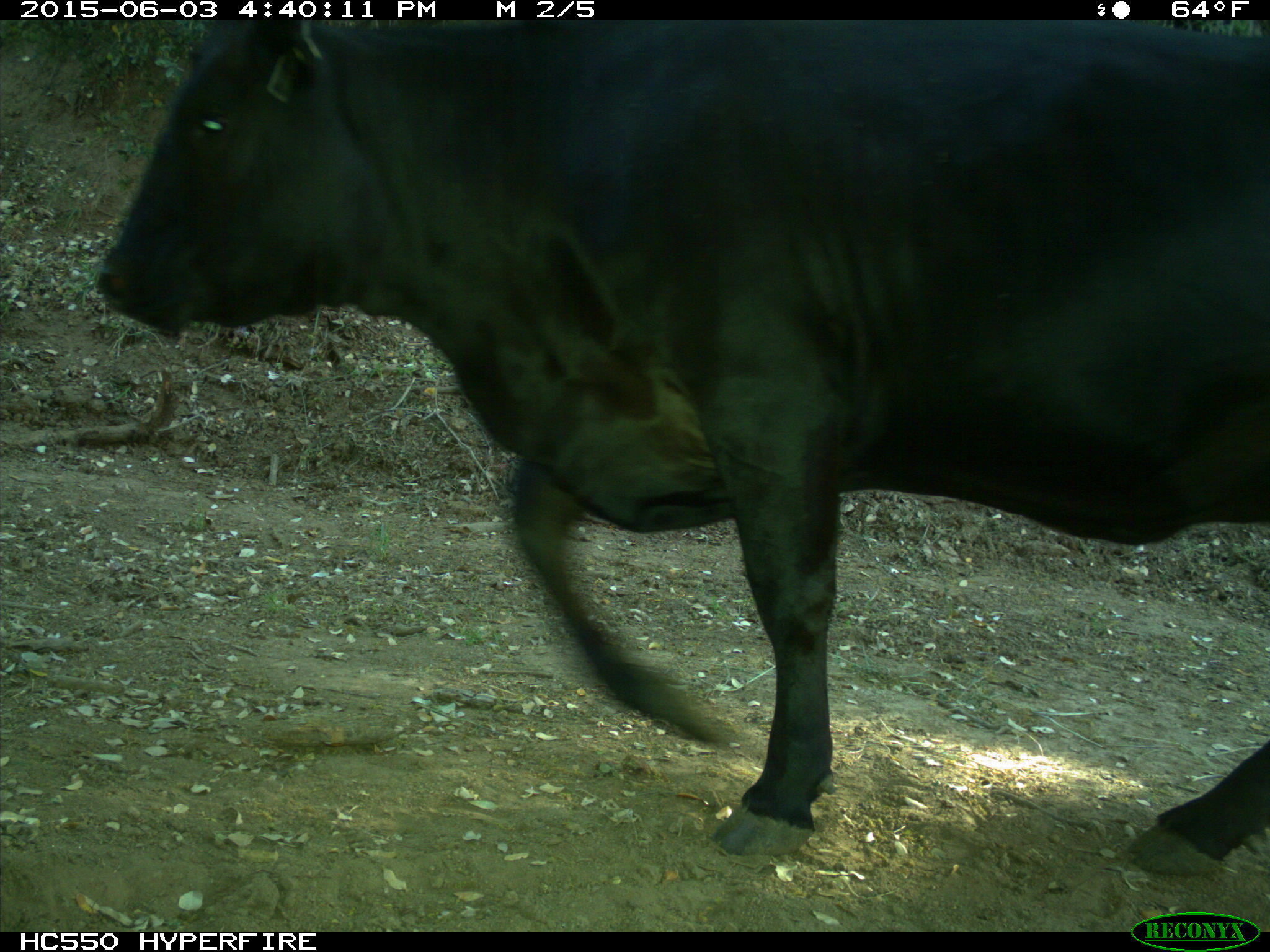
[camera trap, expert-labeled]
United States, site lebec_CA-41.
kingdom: Animalia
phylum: Chordata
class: Mammalia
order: Artiodactyla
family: Bovidae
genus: Bos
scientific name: Bos taurus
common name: domestic cow